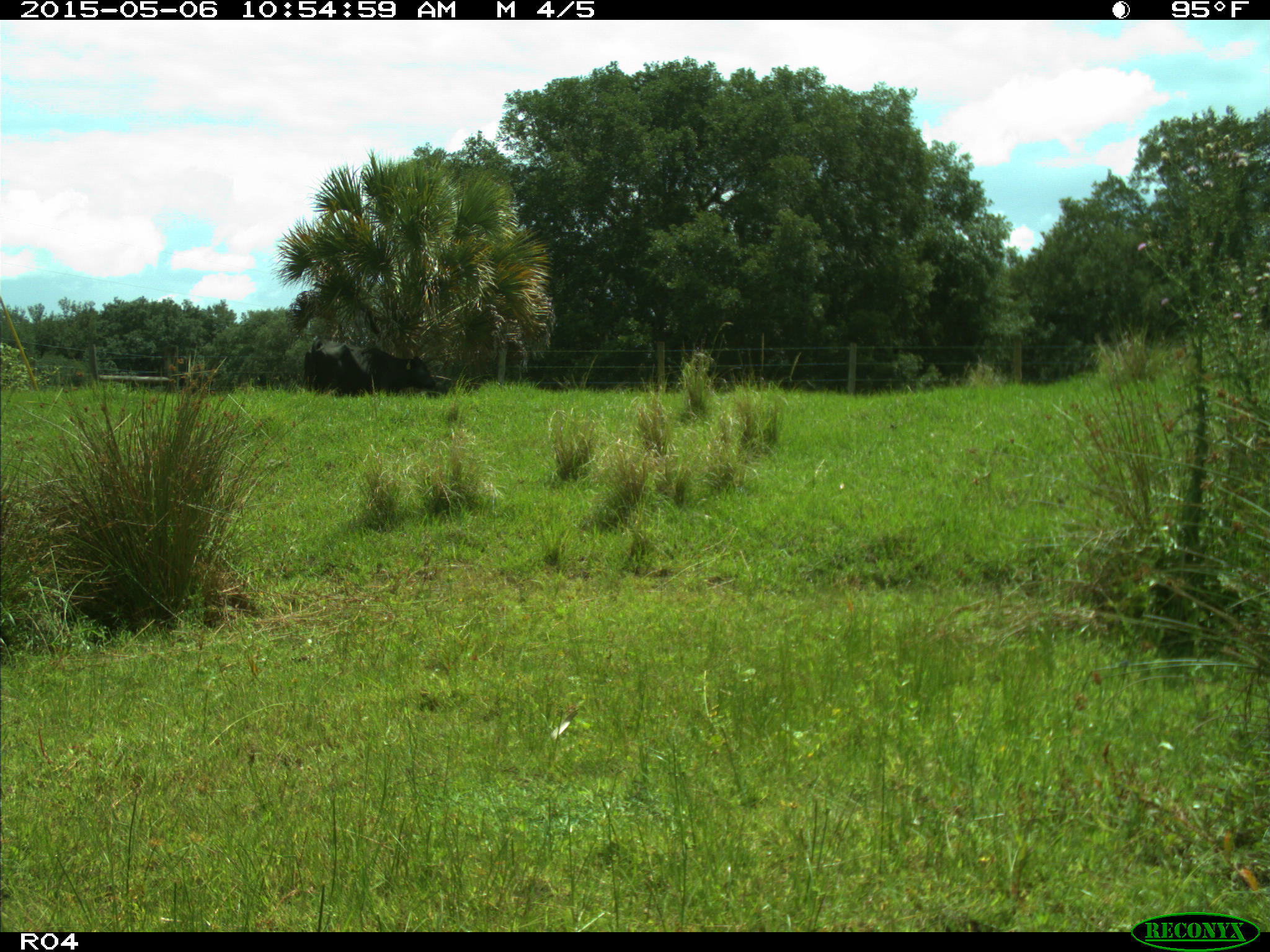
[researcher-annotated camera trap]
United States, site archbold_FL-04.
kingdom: Animalia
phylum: Chordata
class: Mammalia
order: Artiodactyla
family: Bovidae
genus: Bos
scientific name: Bos taurus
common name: domestic cow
Bos taurus (domestic cow).